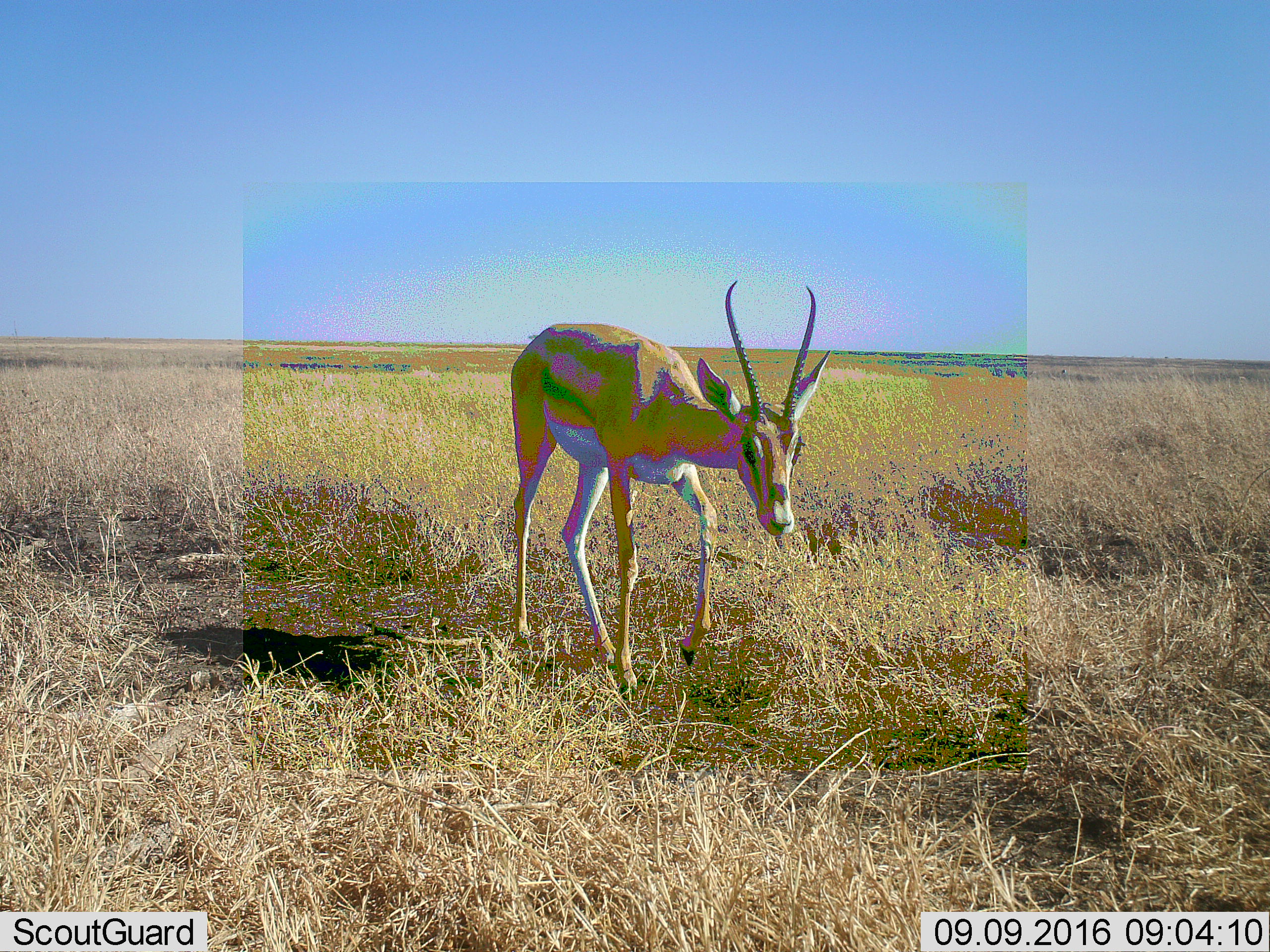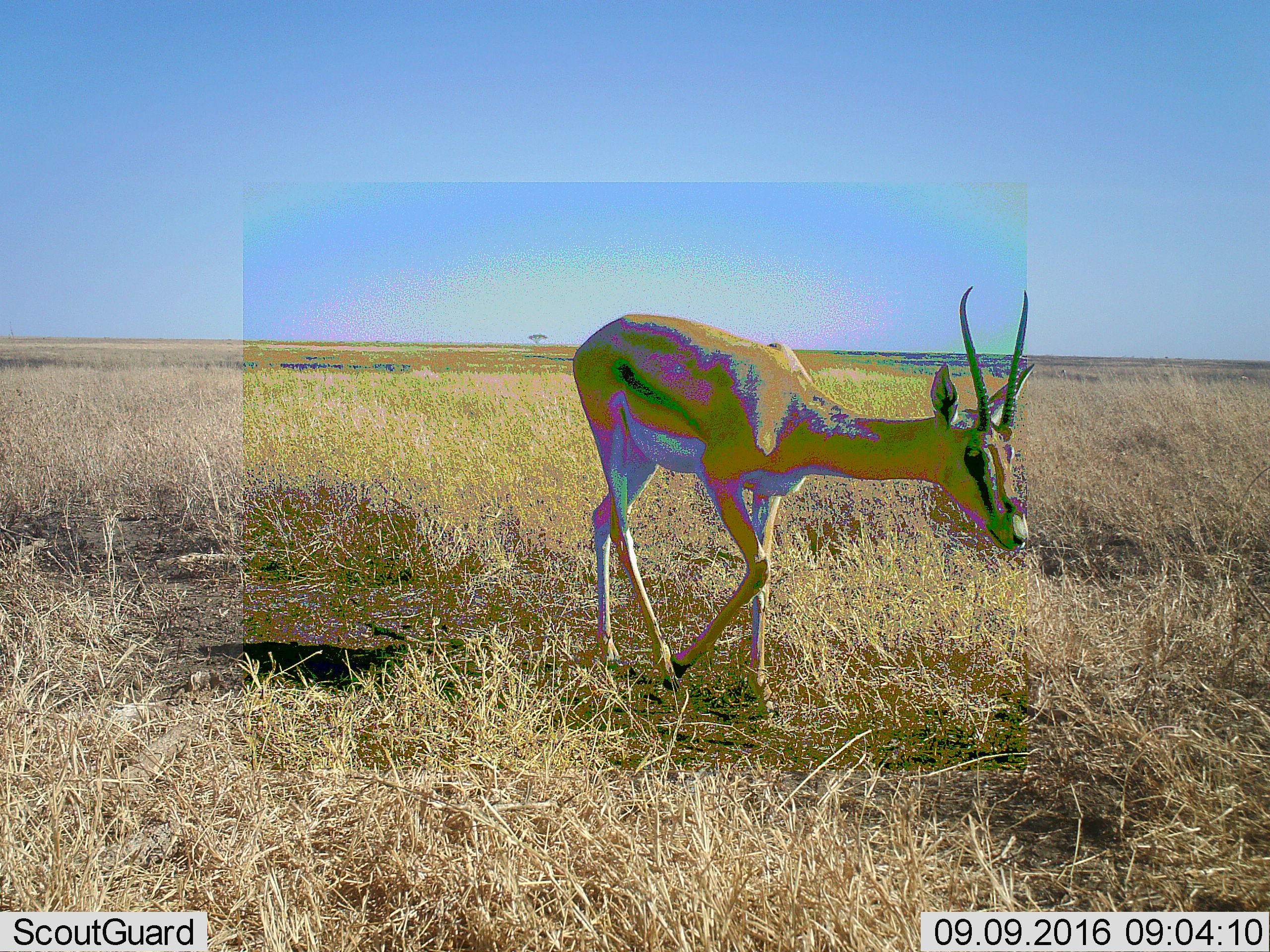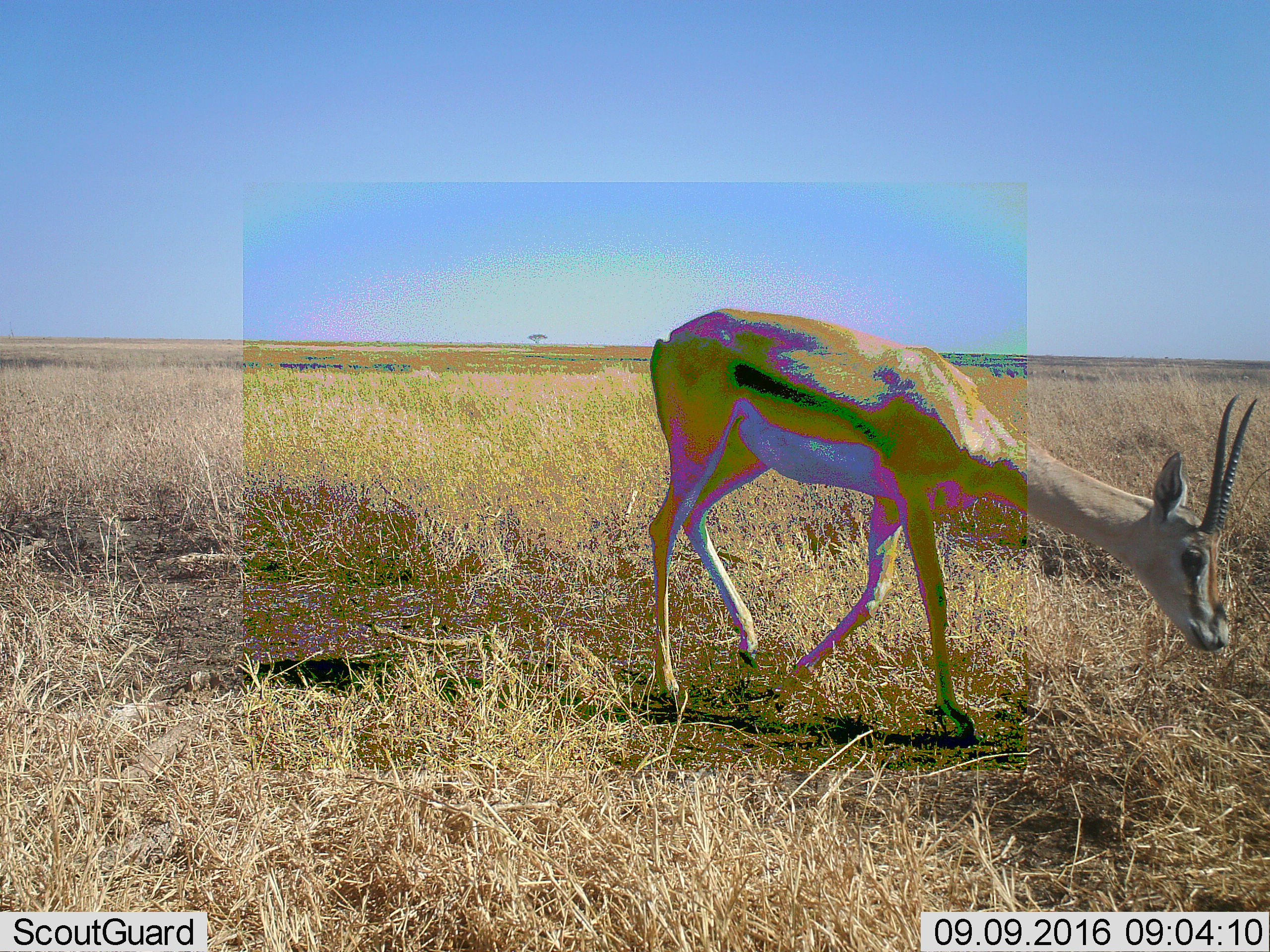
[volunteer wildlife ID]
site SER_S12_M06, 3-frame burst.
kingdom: Animalia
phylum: Chordata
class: Mammalia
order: Artiodactyla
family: Bovidae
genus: Eudorcas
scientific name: Eudorcas thomsonii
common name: thomson's gazelle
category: gazellethomsons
Gazellethomsons (thomson's gazelle) (Eudorcas thomsonii), count 1. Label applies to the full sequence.